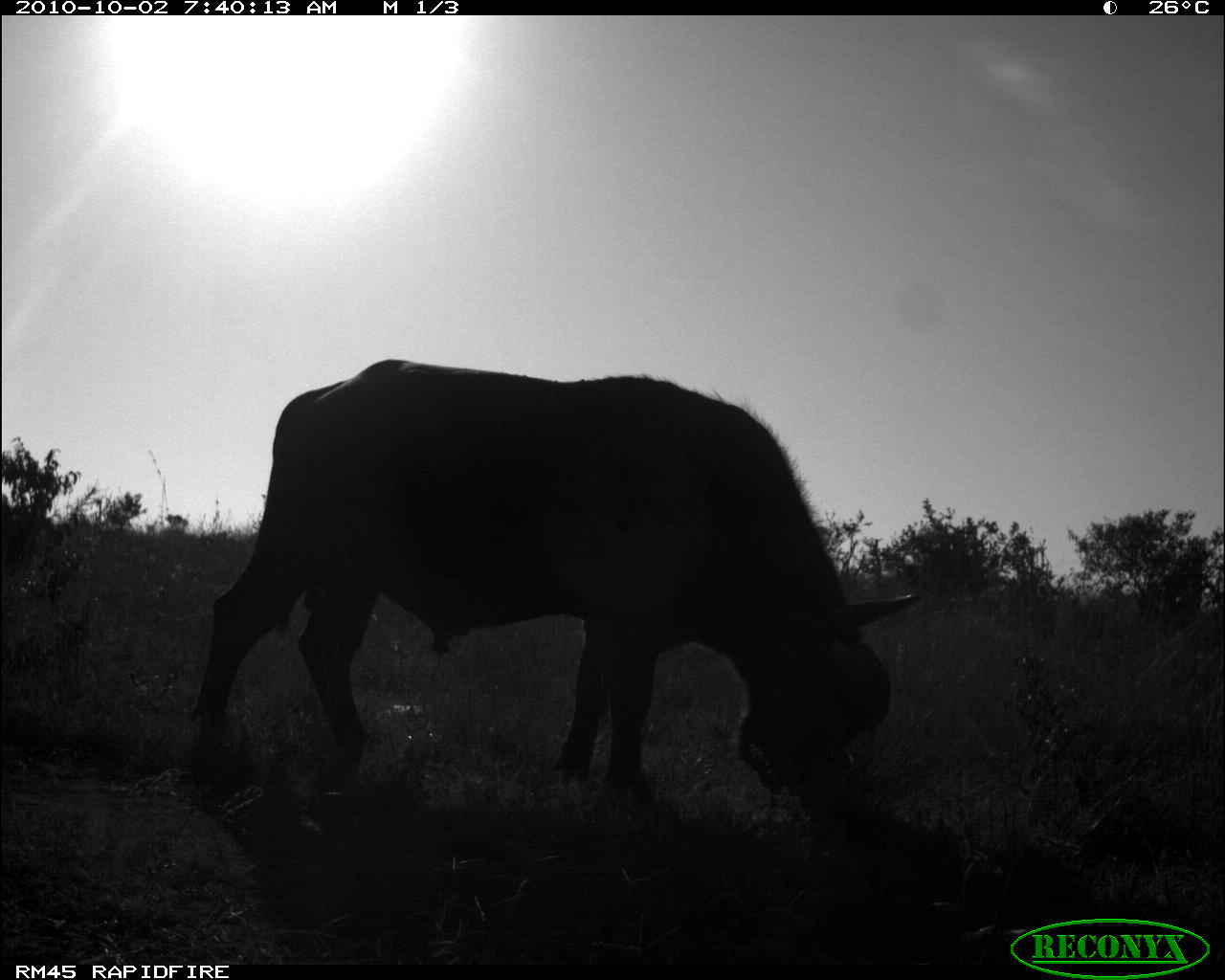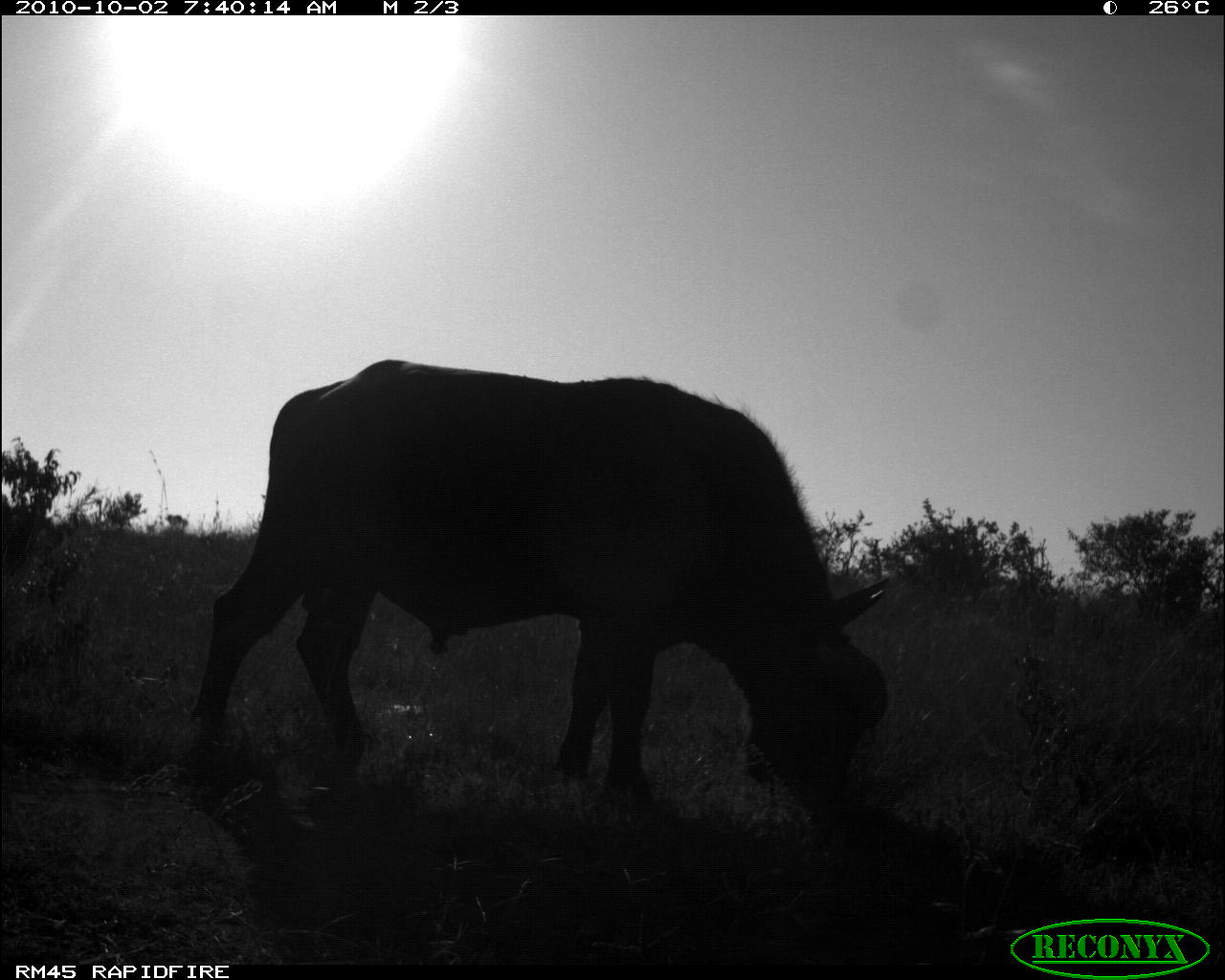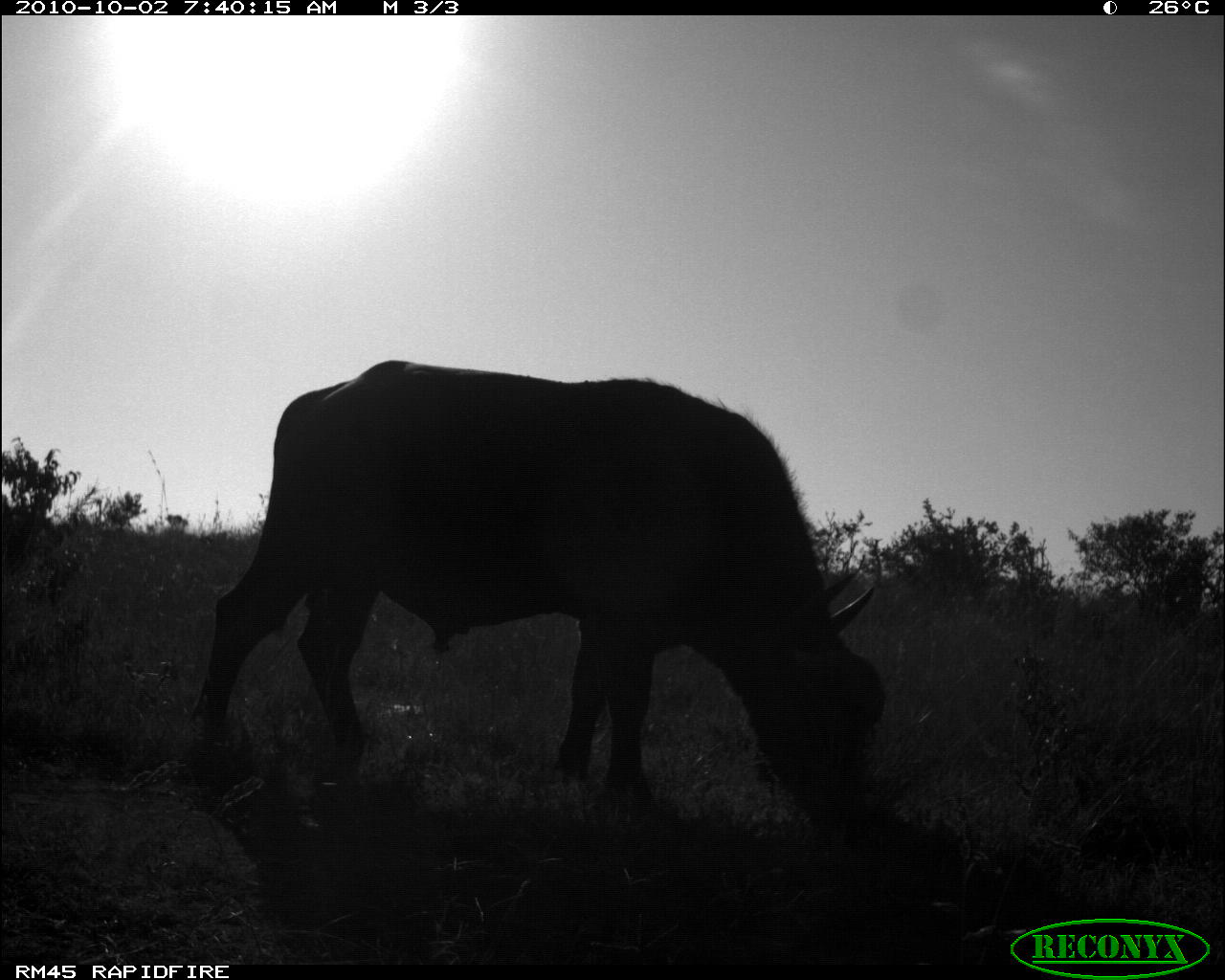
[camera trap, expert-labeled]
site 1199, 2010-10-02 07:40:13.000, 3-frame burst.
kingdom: Animalia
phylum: Chordata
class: Mammalia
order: Artiodactyla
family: Bovidae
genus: Syncerus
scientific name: Syncerus caffer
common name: african buffalo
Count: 1.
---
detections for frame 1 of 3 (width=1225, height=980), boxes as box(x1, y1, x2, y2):
syncerus caffer: box(193, 359, 918, 794)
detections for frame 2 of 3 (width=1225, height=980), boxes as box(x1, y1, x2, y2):
syncerus caffer: box(193, 359, 885, 821)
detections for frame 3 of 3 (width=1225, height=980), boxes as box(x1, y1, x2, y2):
syncerus caffer: box(193, 359, 879, 821)